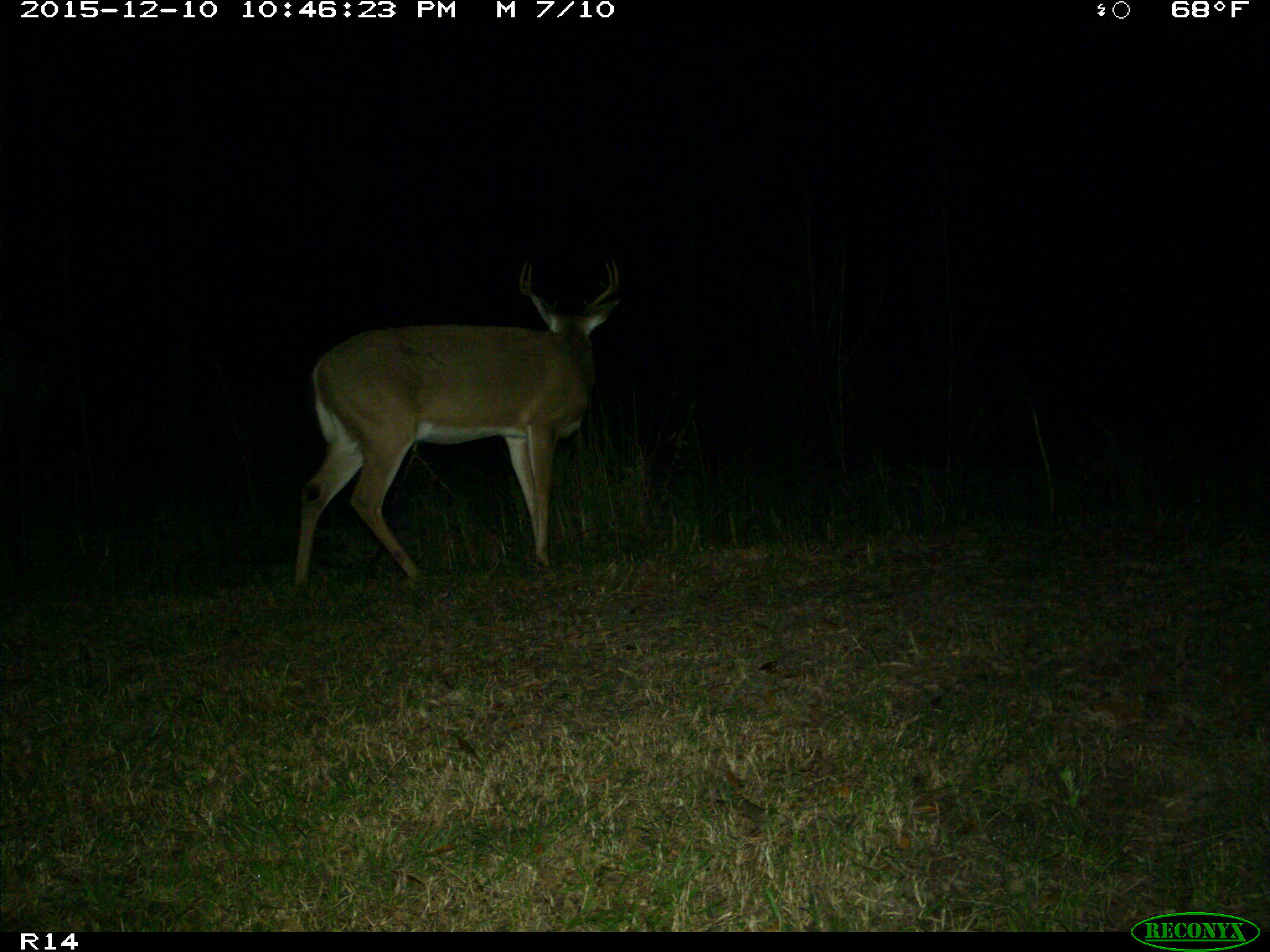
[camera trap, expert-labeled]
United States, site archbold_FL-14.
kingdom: Animalia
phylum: Chordata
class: Mammalia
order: Artiodactyla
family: Cervidae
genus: Odocoileus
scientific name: Odocoileus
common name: deer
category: unidentified deer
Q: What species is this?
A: Unidentified deer (deer) (Odocoileus).